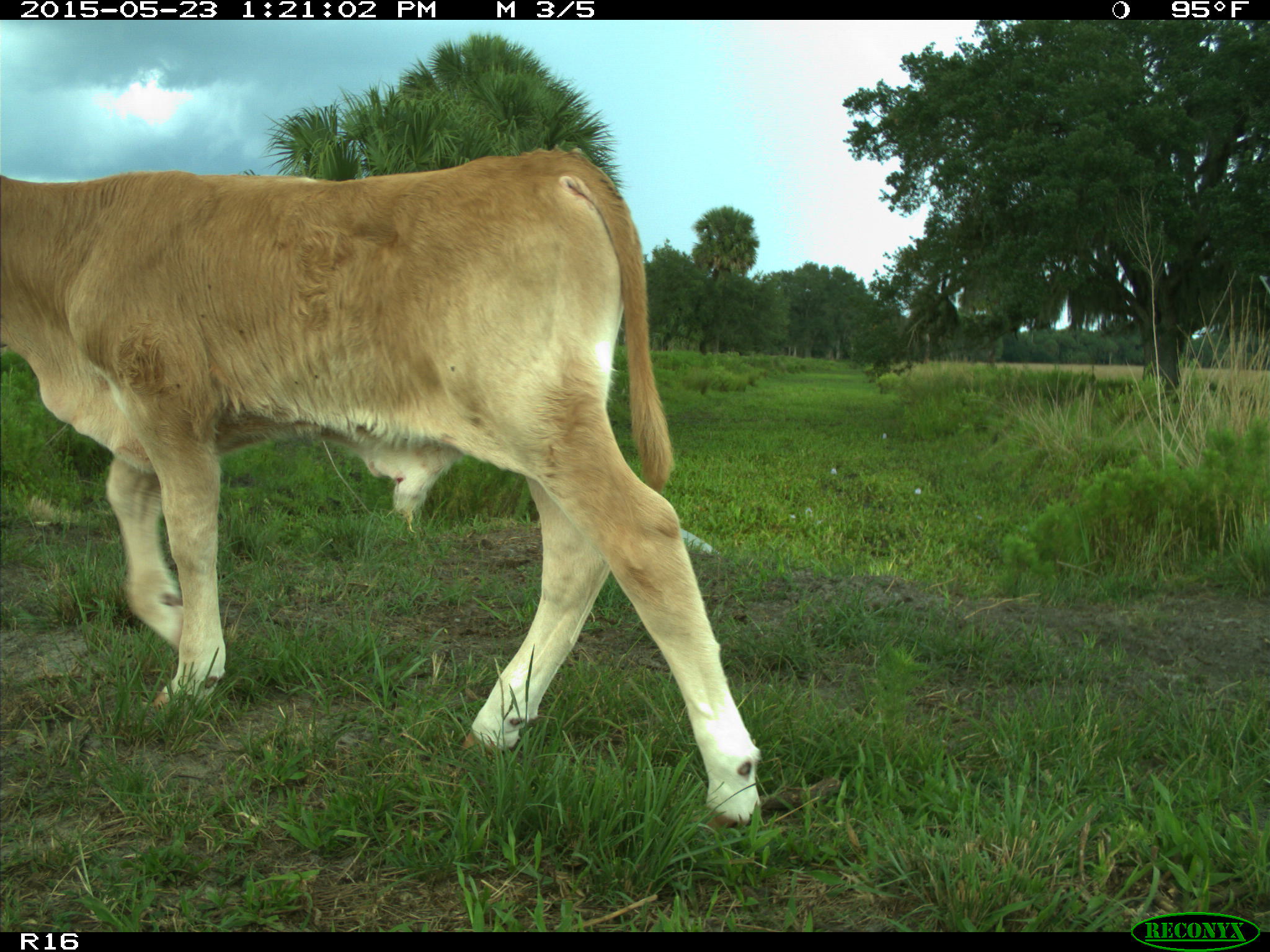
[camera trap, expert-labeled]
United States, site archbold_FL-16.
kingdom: Animalia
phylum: Chordata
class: Mammalia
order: Artiodactyla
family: Bovidae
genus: Bos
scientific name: Bos taurus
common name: domestic cow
Bos taurus (domestic cow).